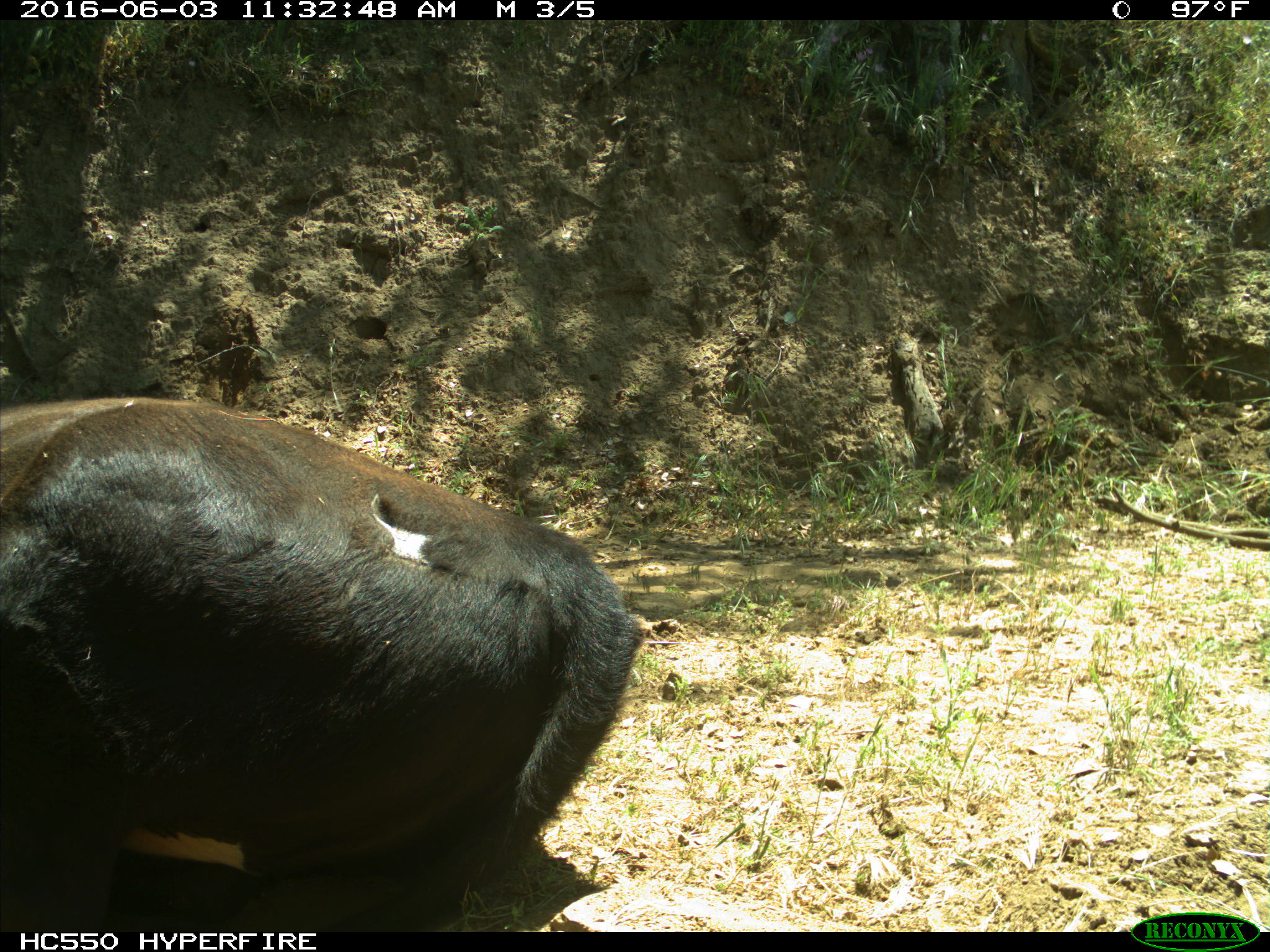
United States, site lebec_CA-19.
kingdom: Animalia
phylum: Chordata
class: Mammalia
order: Artiodactyla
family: Bovidae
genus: Bos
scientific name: Bos taurus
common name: domestic cow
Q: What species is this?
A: Bos taurus (domestic cow).